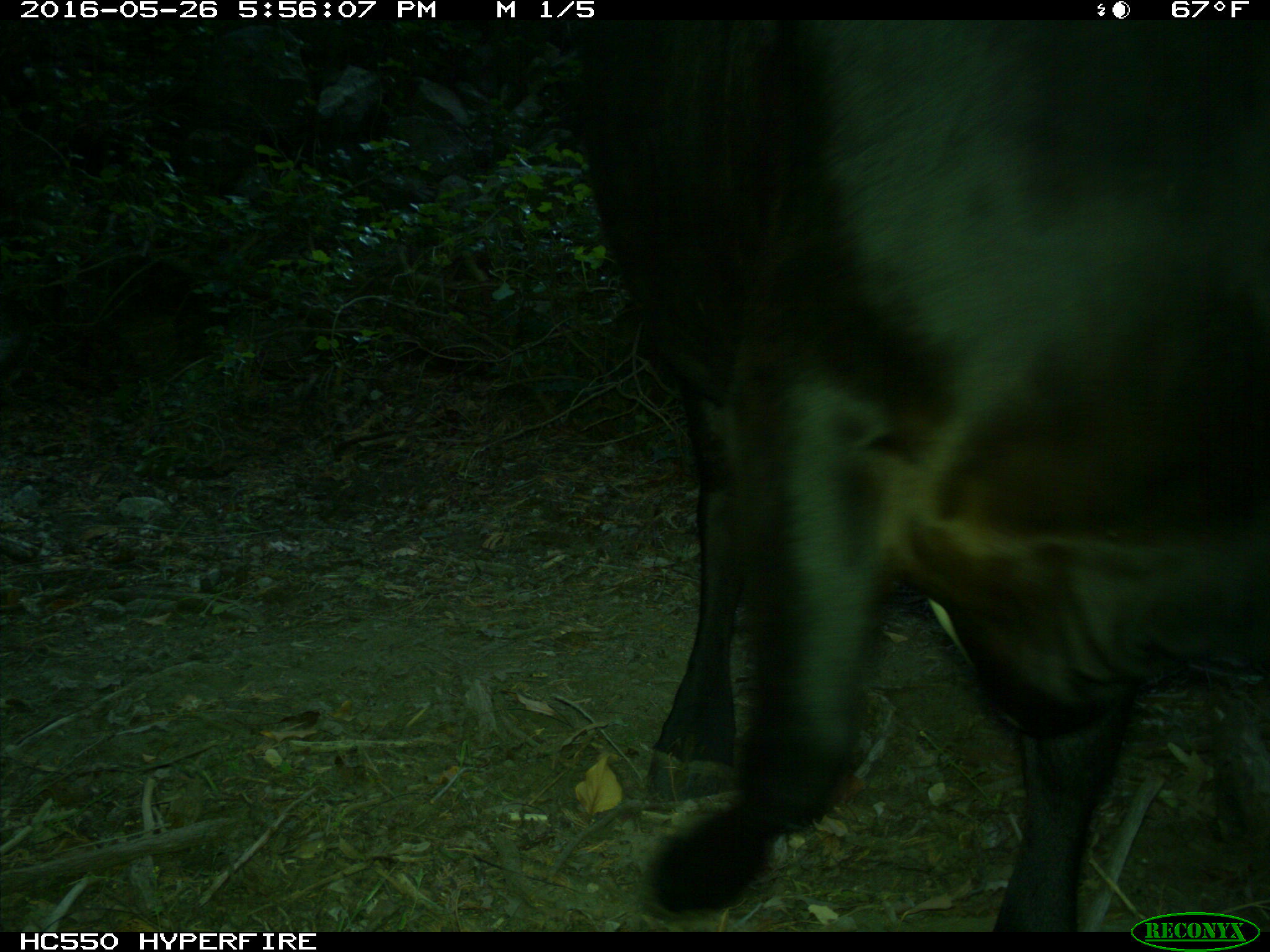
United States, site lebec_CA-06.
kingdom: Animalia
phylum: Chordata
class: Mammalia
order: Artiodactyla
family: Bovidae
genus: Bos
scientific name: Bos taurus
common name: domestic cow